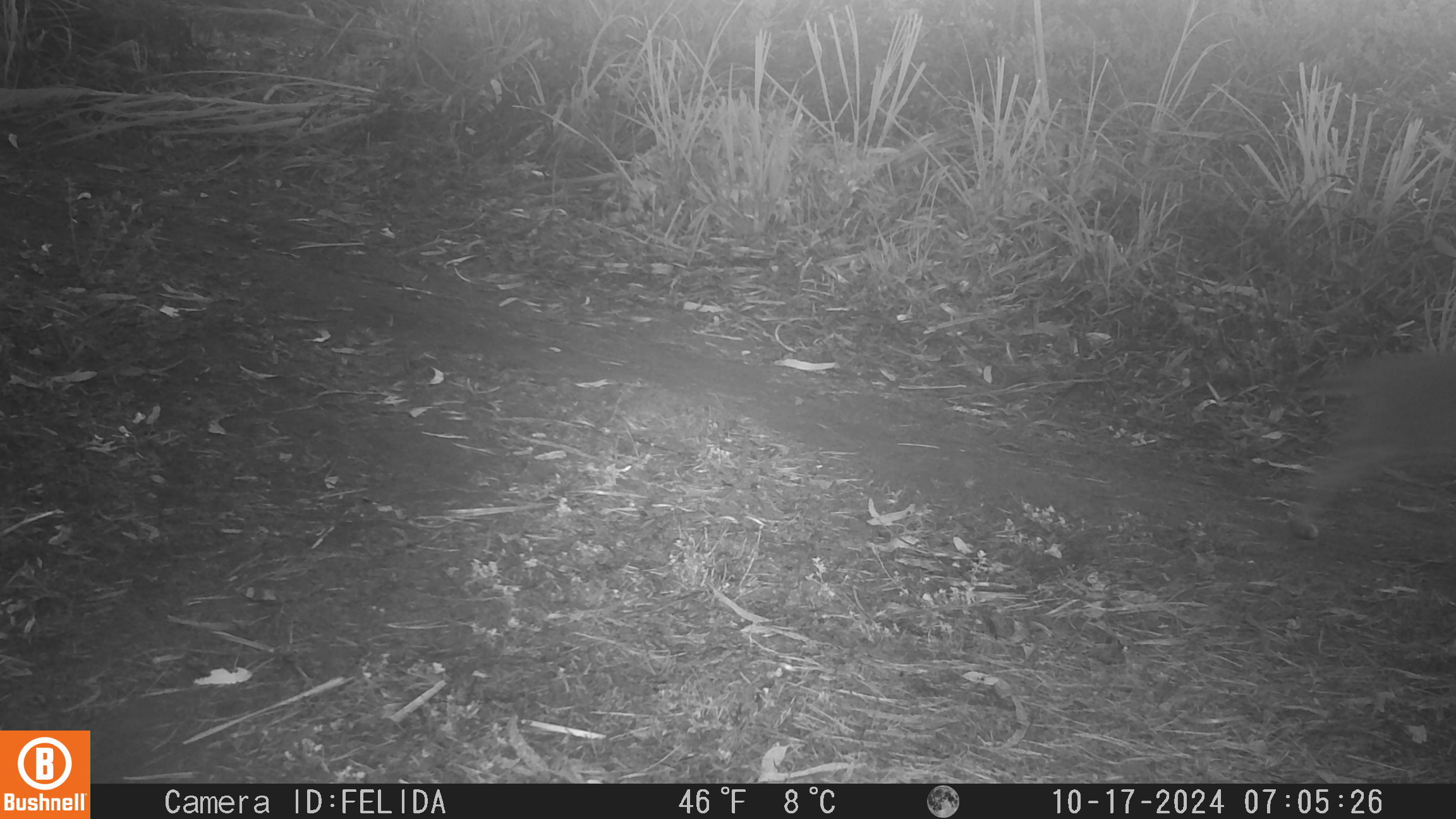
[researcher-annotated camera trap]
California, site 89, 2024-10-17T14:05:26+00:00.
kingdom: Animalia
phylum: Chordata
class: Mammalia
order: Carnivora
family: Felidae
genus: Lynx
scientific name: Lynx rufus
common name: bobcat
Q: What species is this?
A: Bobcat (Lynx rufus).